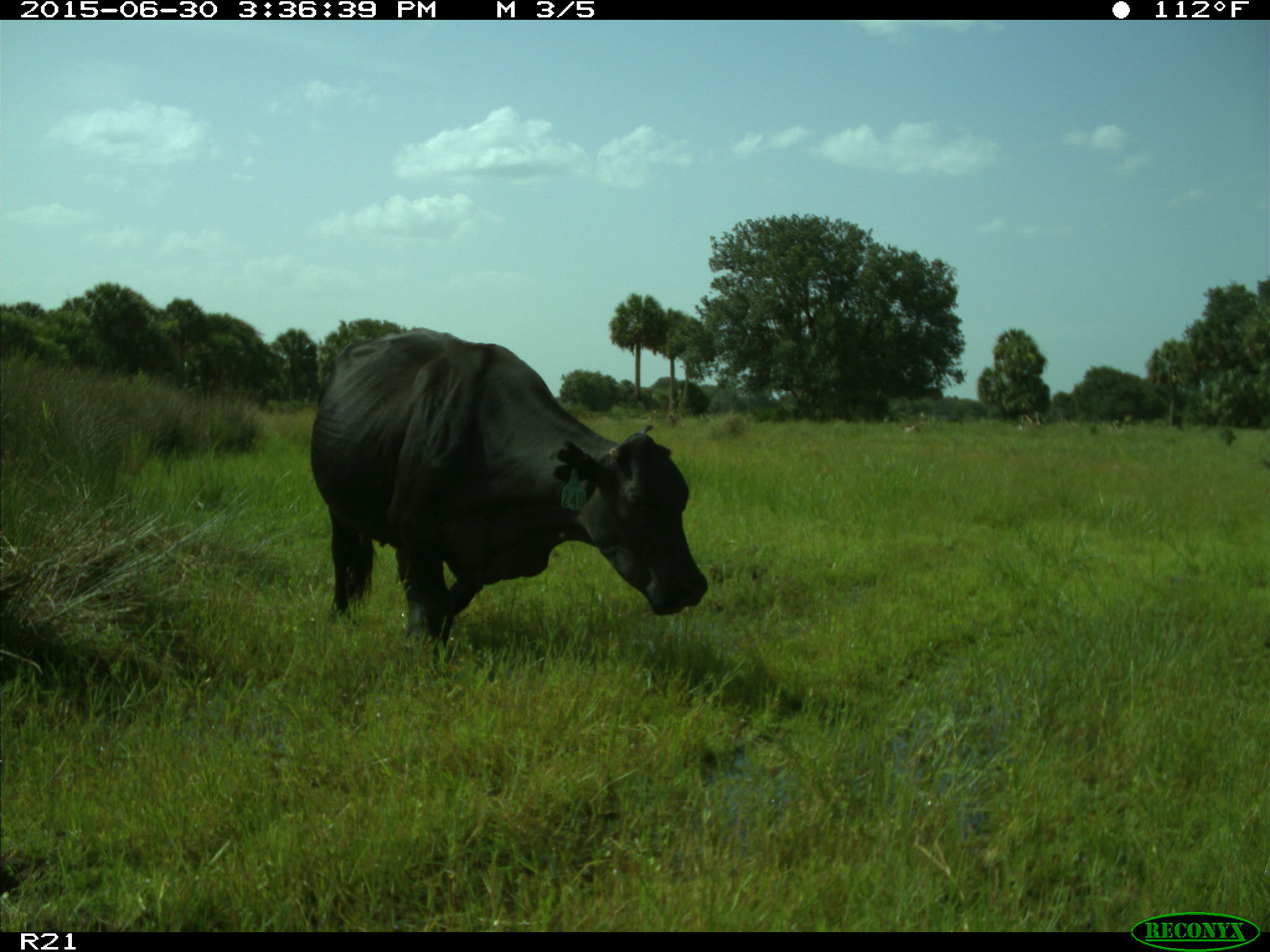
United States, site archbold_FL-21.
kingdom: Animalia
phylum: Chordata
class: Mammalia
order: Artiodactyla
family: Bovidae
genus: Bos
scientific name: Bos taurus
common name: domestic cow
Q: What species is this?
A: Bos taurus (domestic cow).